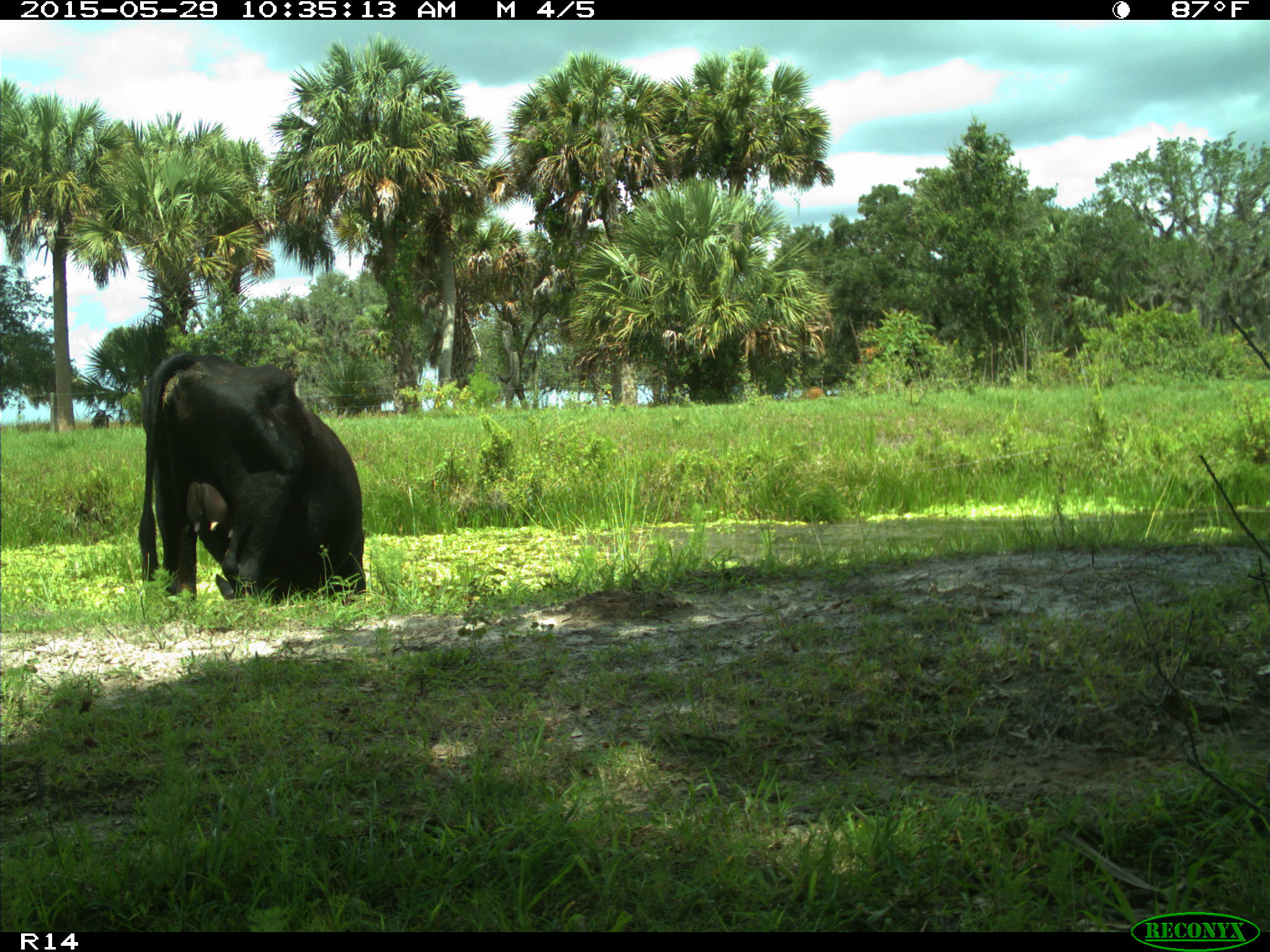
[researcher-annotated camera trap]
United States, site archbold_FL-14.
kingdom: Animalia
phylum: Chordata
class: Mammalia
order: Artiodactyla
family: Bovidae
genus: Bos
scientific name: Bos taurus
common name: domestic cow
Bos taurus (domestic cow).